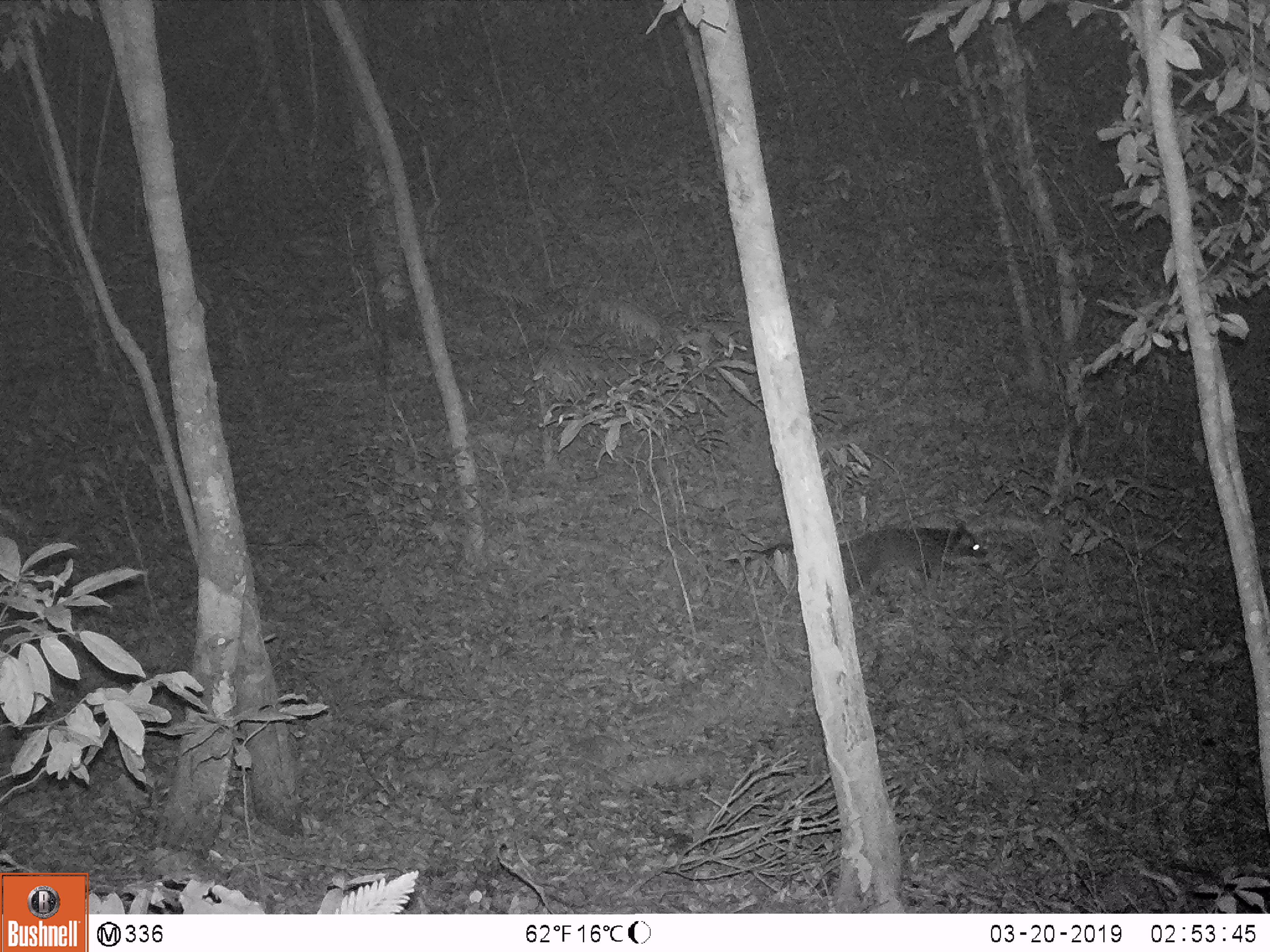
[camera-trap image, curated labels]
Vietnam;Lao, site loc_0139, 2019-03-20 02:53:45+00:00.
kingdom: Animalia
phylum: Chordata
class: Mammalia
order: Carnivora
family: Viverridae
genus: Paguma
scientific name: Paguma larvata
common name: masked palm civet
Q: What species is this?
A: Masked palm civet (Paguma larvata).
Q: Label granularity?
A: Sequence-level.